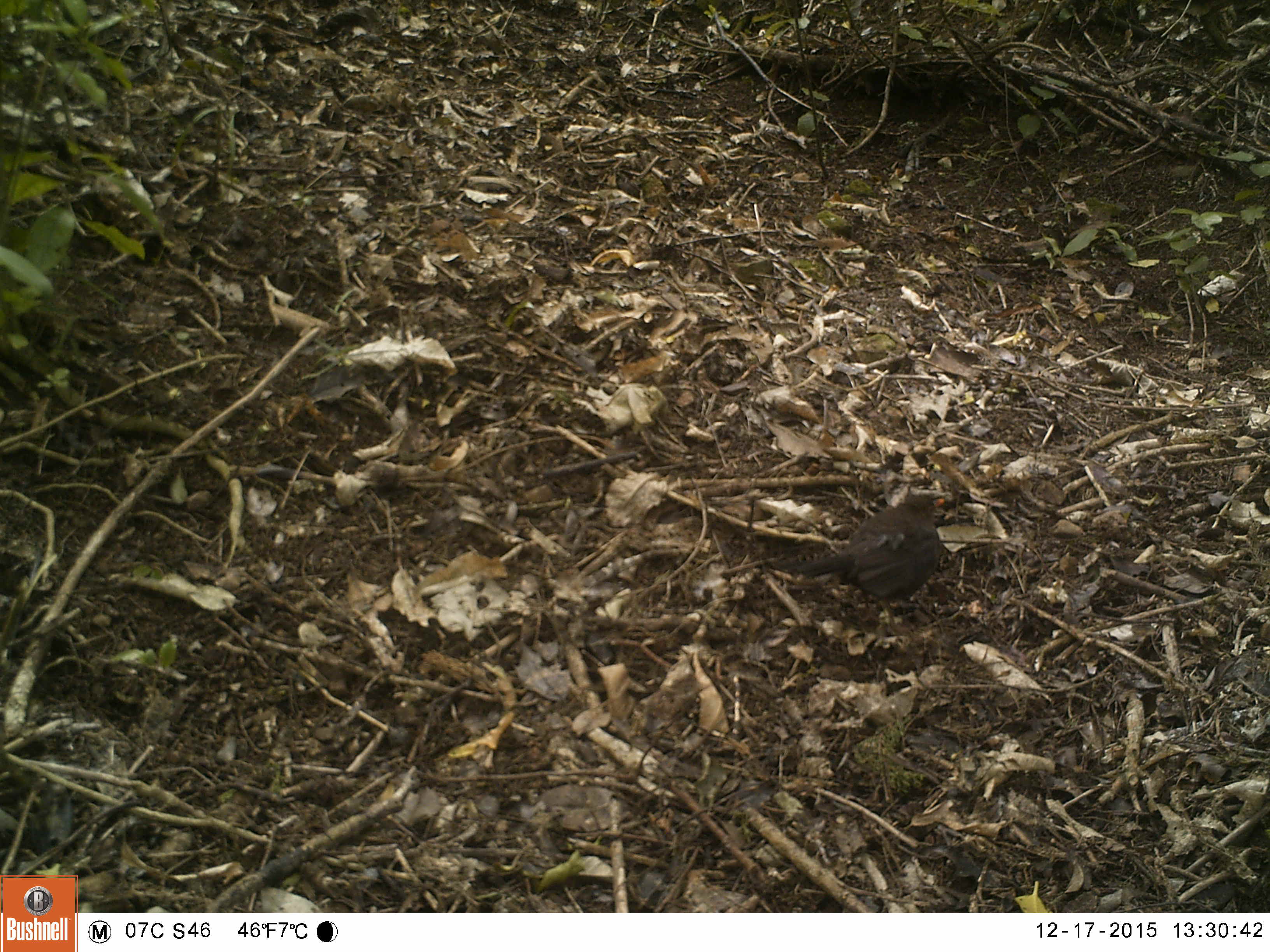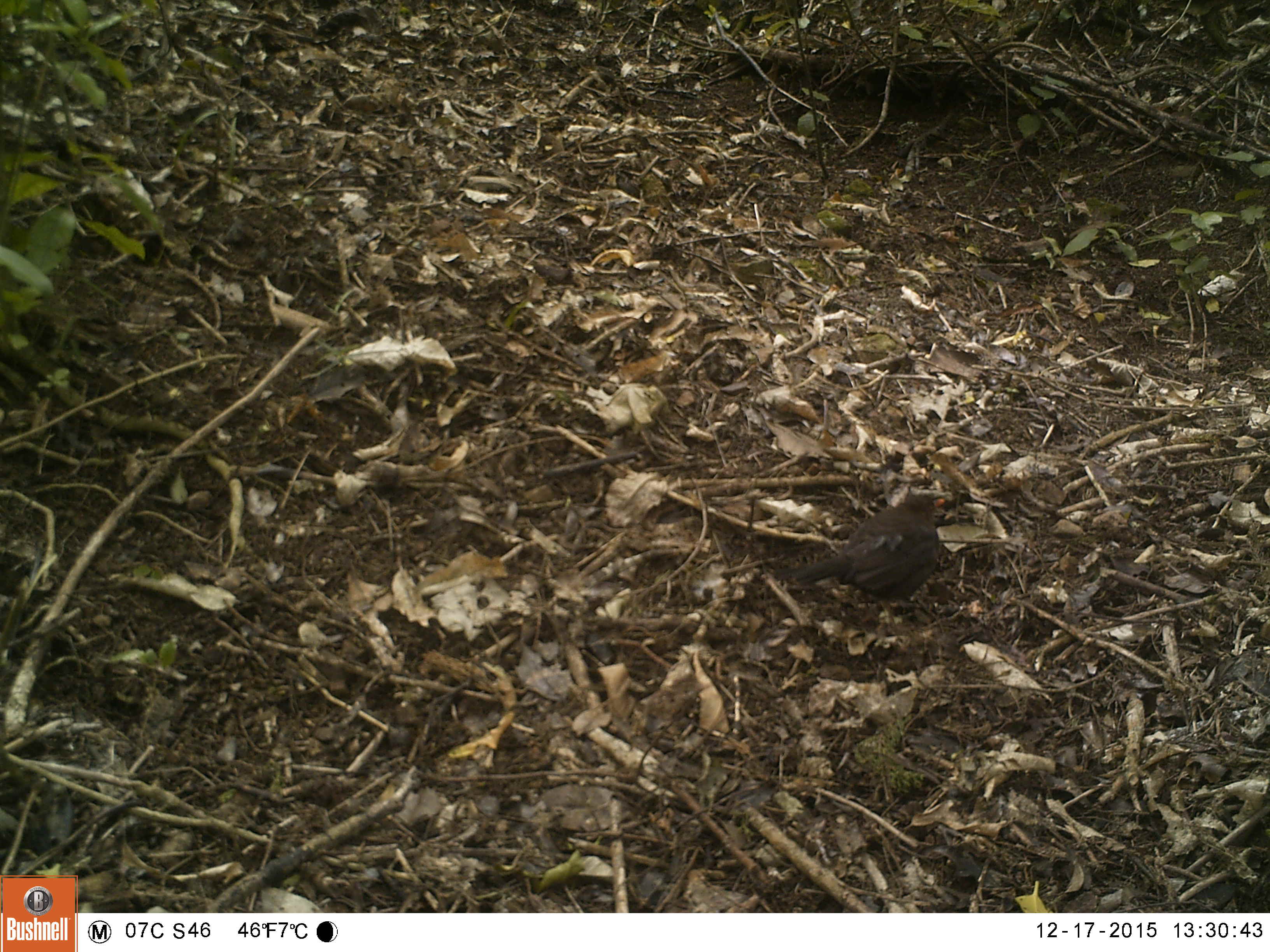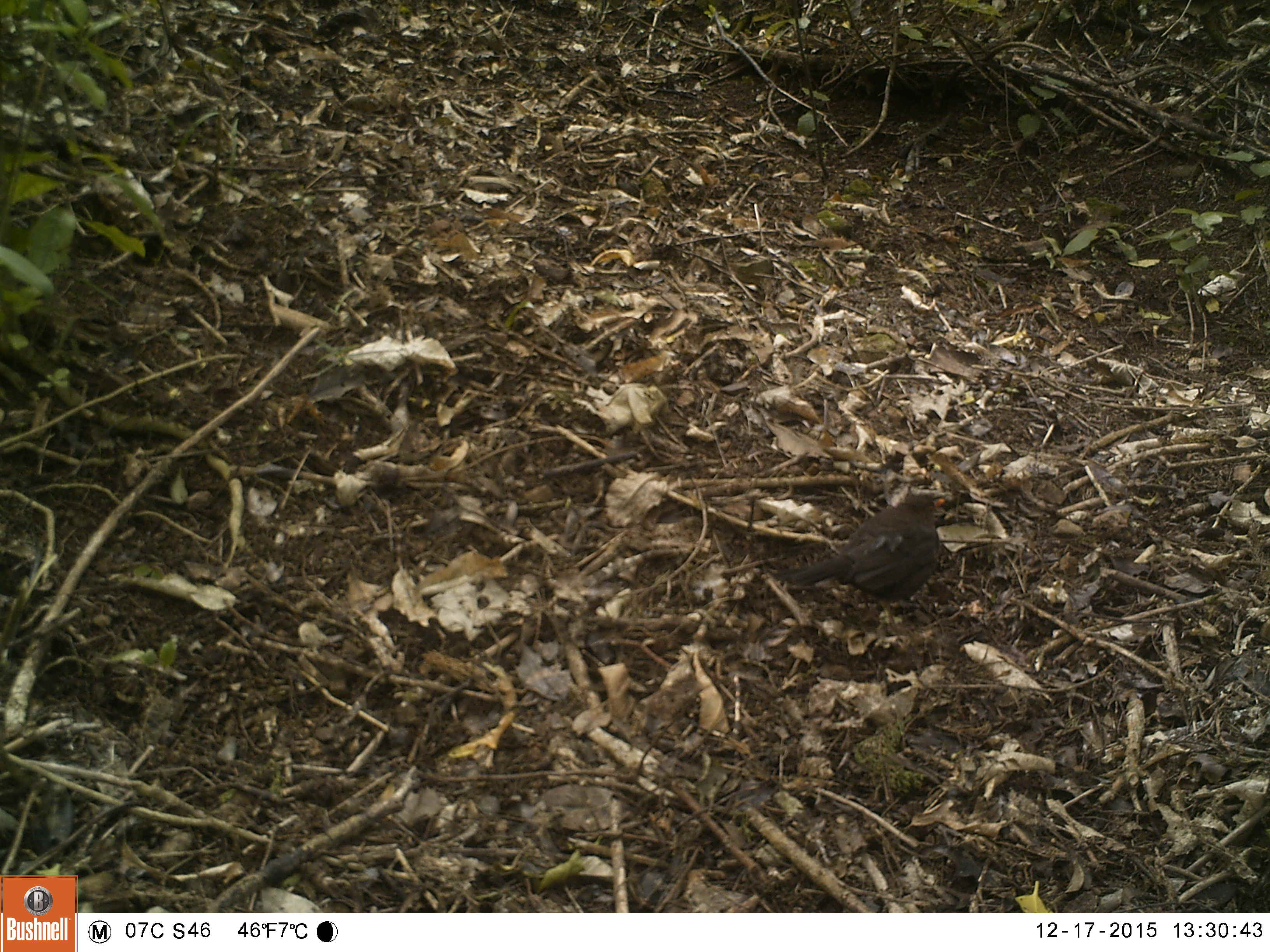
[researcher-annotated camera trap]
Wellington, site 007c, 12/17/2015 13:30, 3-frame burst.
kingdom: Animalia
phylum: Chordata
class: Aves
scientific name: Aves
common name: bird